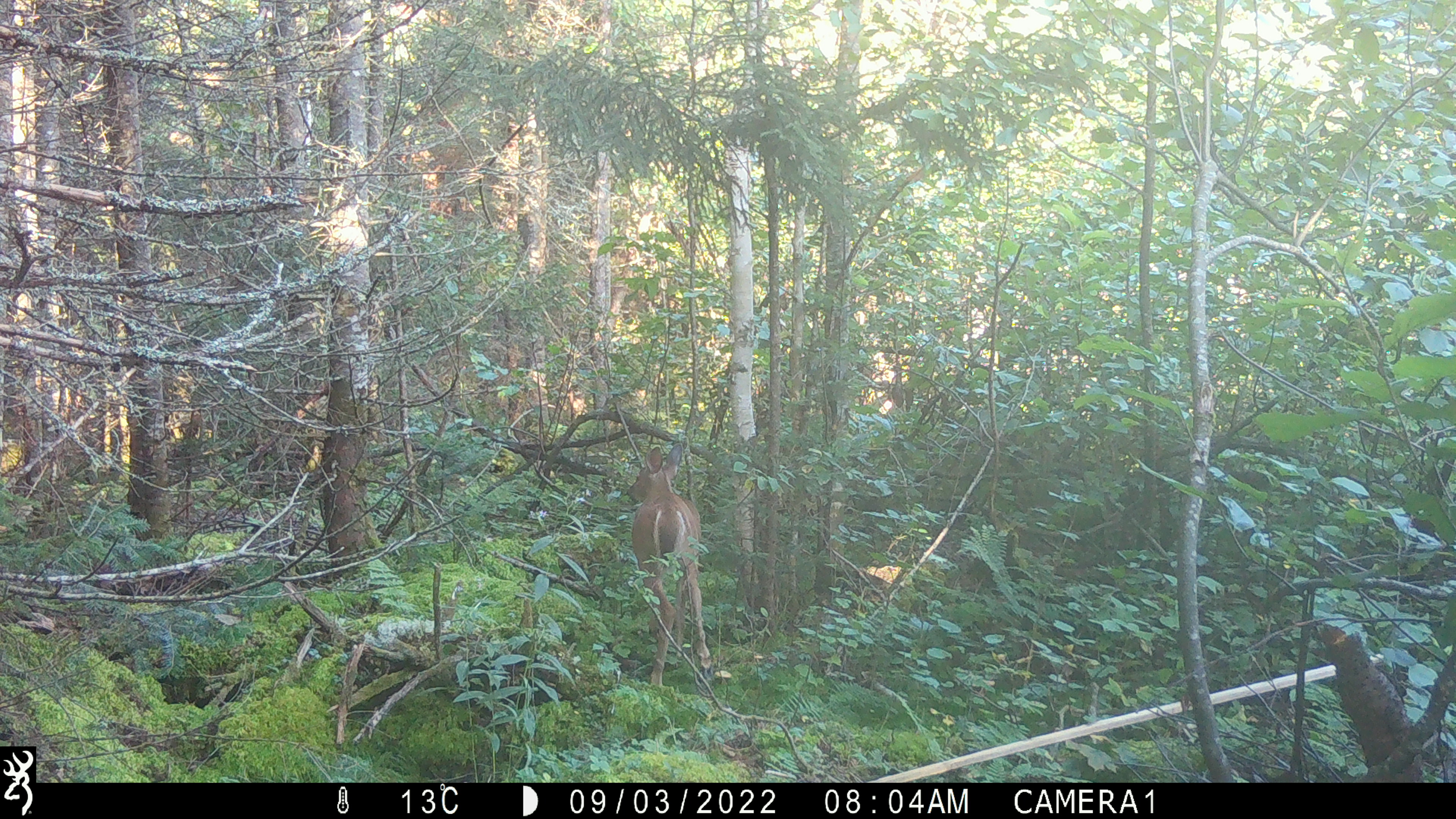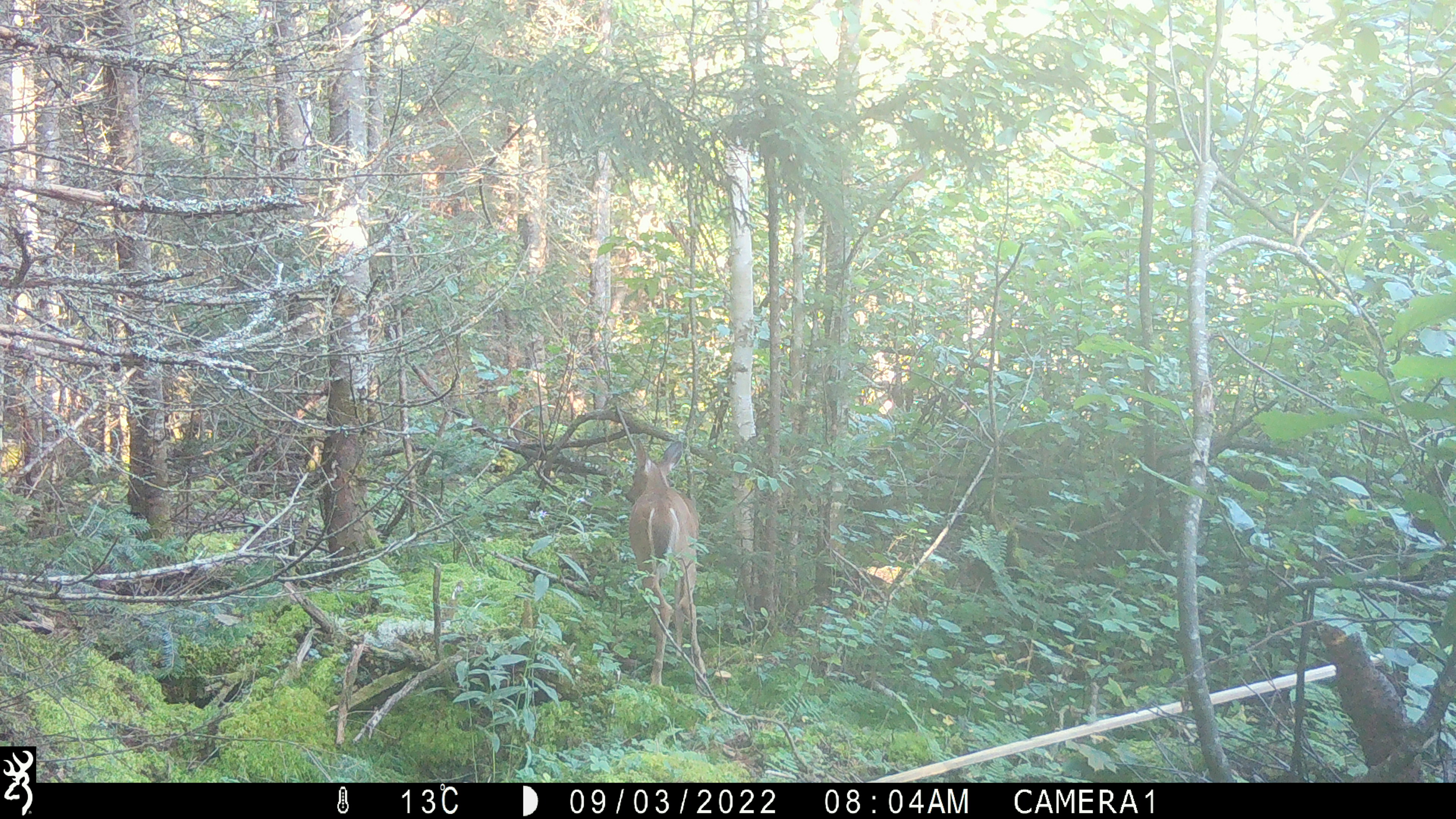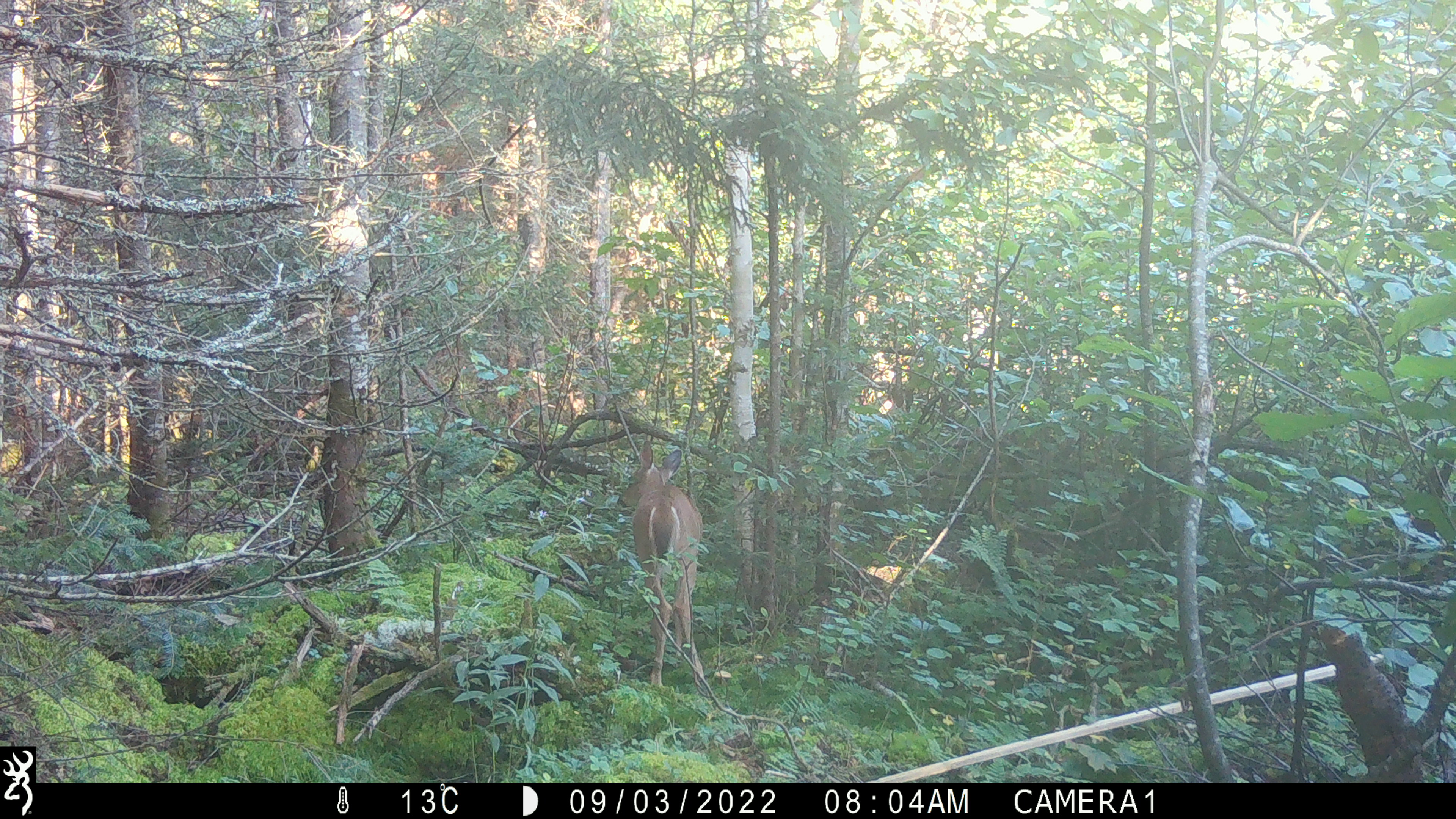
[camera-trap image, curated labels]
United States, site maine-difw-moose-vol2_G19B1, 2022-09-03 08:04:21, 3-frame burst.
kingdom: Animalia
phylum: Chordata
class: Mammalia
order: Artiodactyla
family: Cervidae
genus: Odocoileus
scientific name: Odocoileus virginianus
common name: white-tailed deer